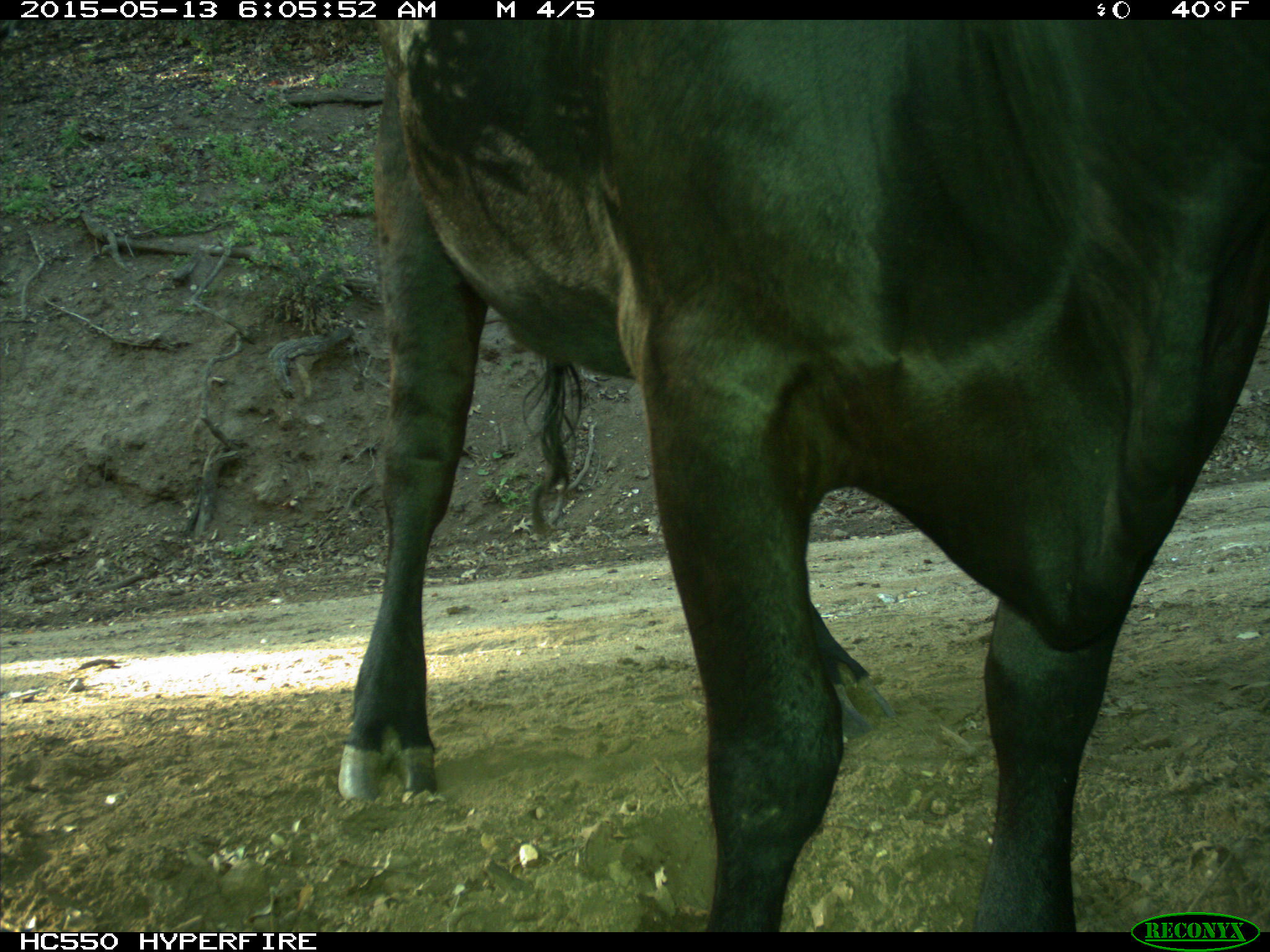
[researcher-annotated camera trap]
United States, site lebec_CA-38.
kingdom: Animalia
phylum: Chordata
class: Mammalia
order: Artiodactyla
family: Bovidae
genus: Bos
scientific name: Bos taurus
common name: domestic cow